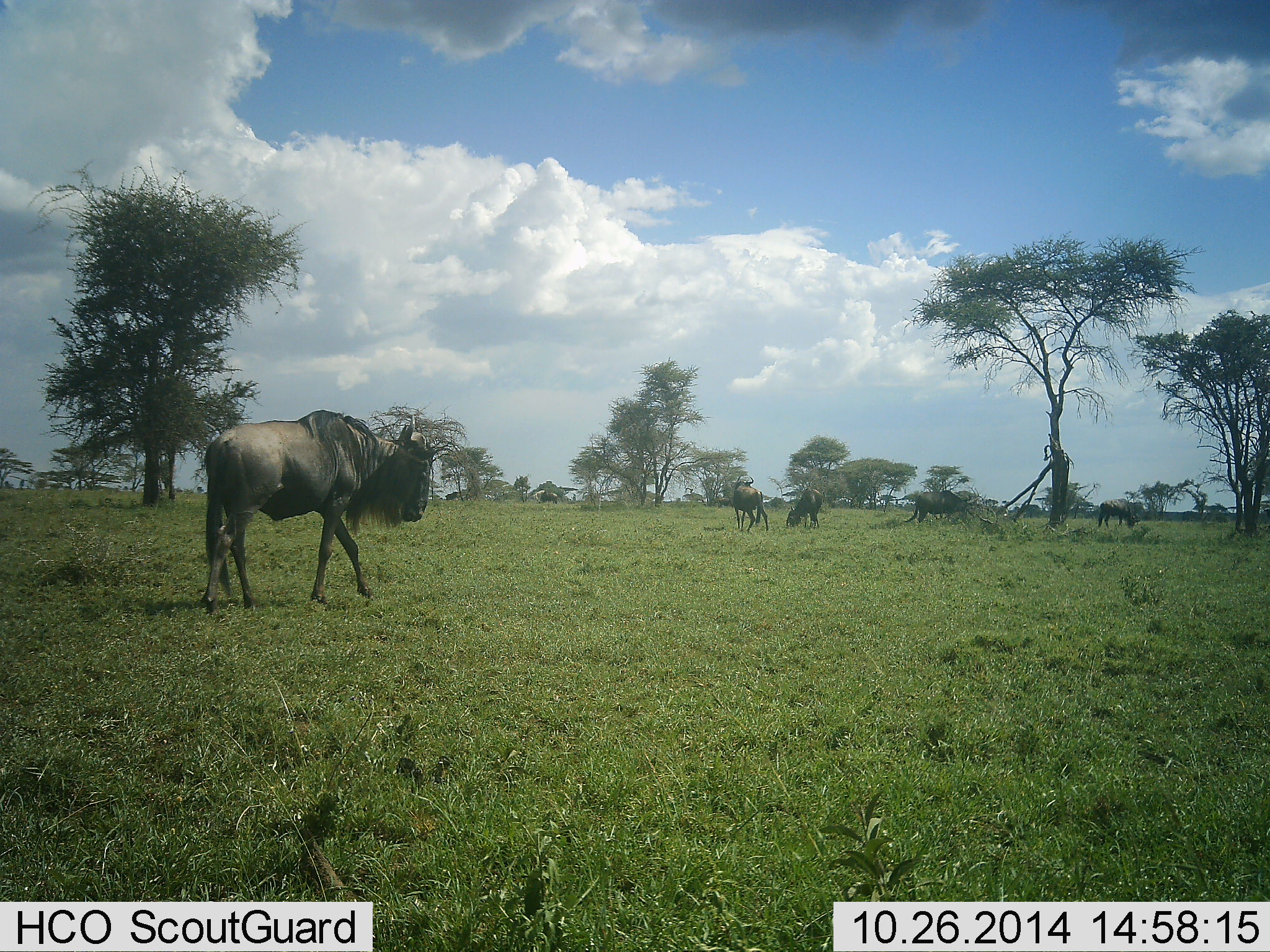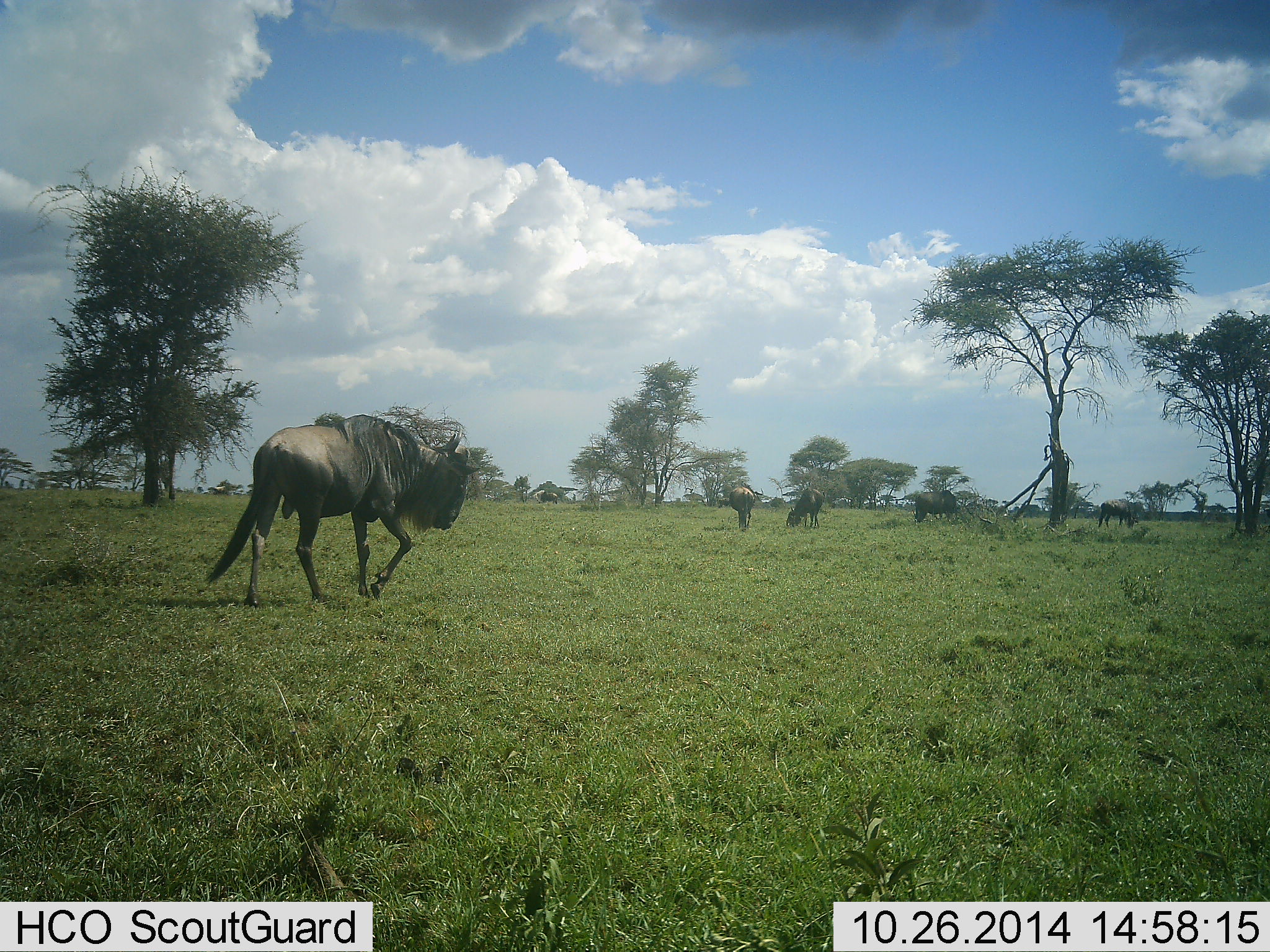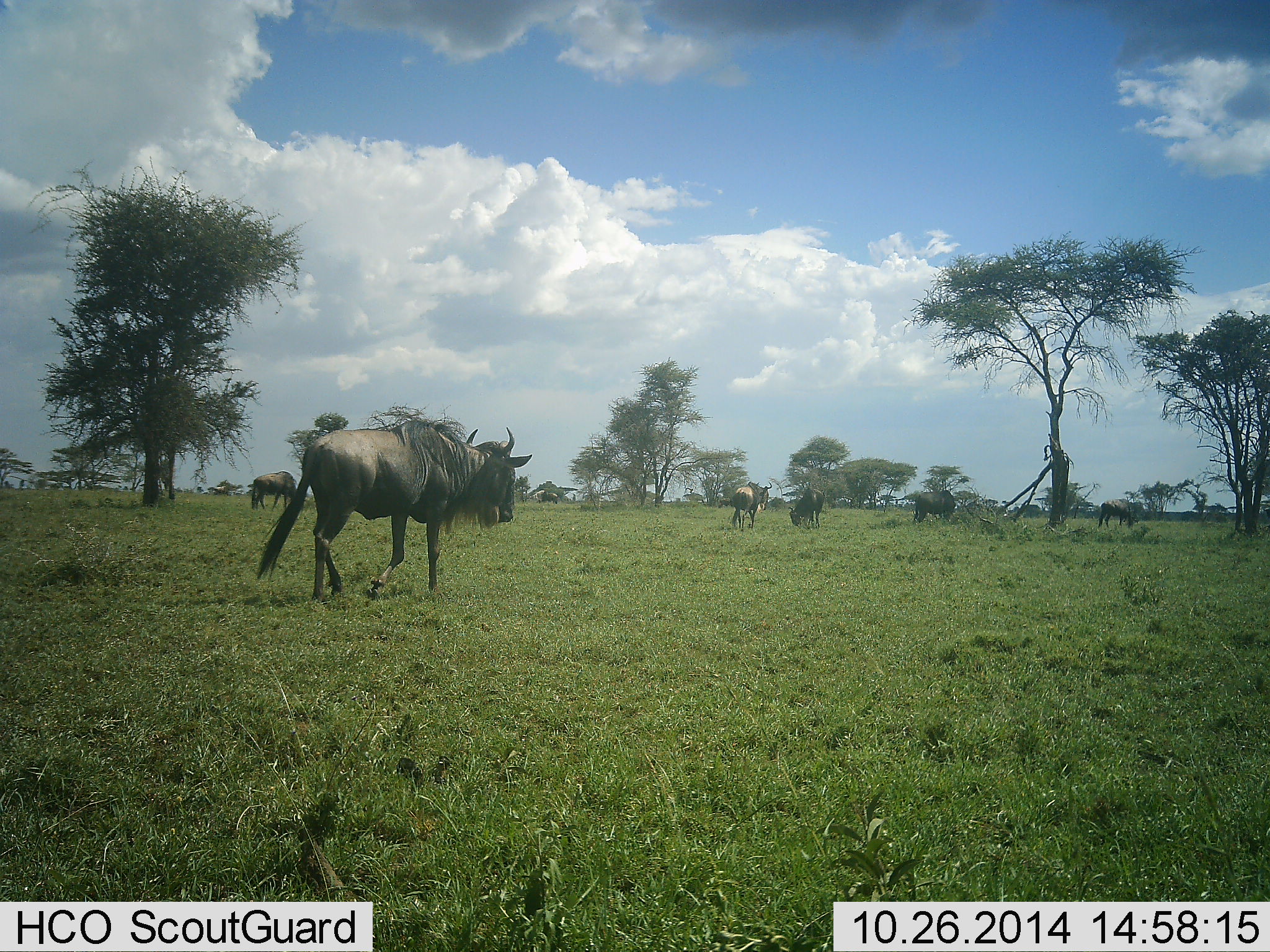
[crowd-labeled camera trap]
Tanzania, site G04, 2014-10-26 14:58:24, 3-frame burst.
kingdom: Animalia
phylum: Chordata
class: Mammalia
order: Artiodactyla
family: Bovidae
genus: Connochaetes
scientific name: Connochaetes taurinus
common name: blue wildebeest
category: wildebeest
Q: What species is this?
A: Wildebeest (blue wildebeest) (Connochaetes taurinus).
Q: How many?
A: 6.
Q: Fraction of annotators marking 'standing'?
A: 40%.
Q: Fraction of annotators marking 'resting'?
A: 0%.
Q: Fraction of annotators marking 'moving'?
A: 80%.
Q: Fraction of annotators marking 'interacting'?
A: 0%.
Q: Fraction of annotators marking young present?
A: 0%.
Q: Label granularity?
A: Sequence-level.